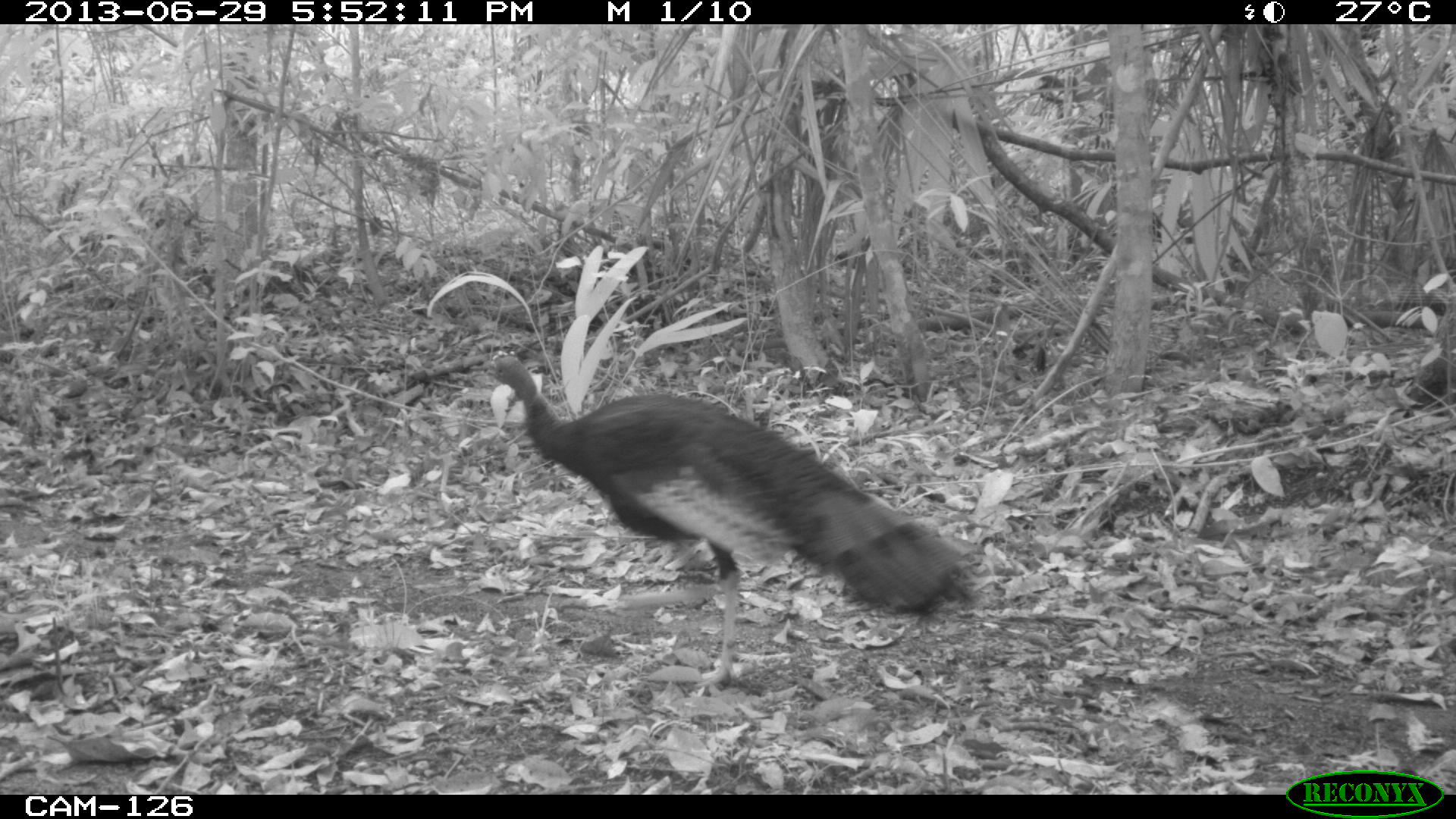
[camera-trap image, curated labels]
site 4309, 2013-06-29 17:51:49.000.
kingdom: Animalia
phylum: Chordata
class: Aves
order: Galliformes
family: Phasianidae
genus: Meleagris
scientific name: Meleagris ocellata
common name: ocellated turkey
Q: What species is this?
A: Meleagris ocellata (ocellated turkey).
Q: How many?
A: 1.